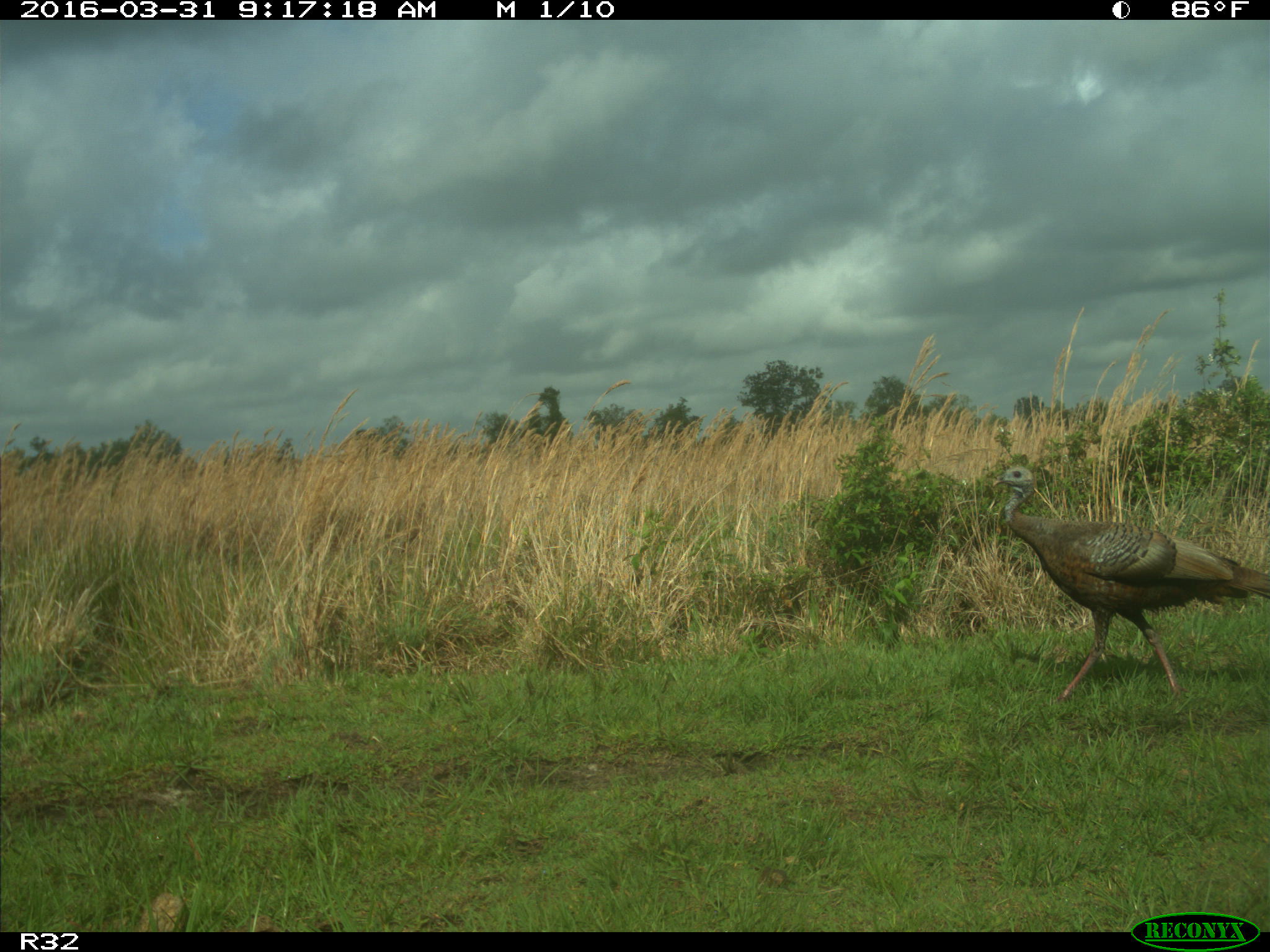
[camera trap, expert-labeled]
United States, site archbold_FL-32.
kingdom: Animalia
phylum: Chordata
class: Aves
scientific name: Aves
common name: birds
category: unidentified bird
Unidentified bird (birds) (Aves).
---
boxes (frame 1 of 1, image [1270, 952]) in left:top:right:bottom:
animal: 992:465:1269:703